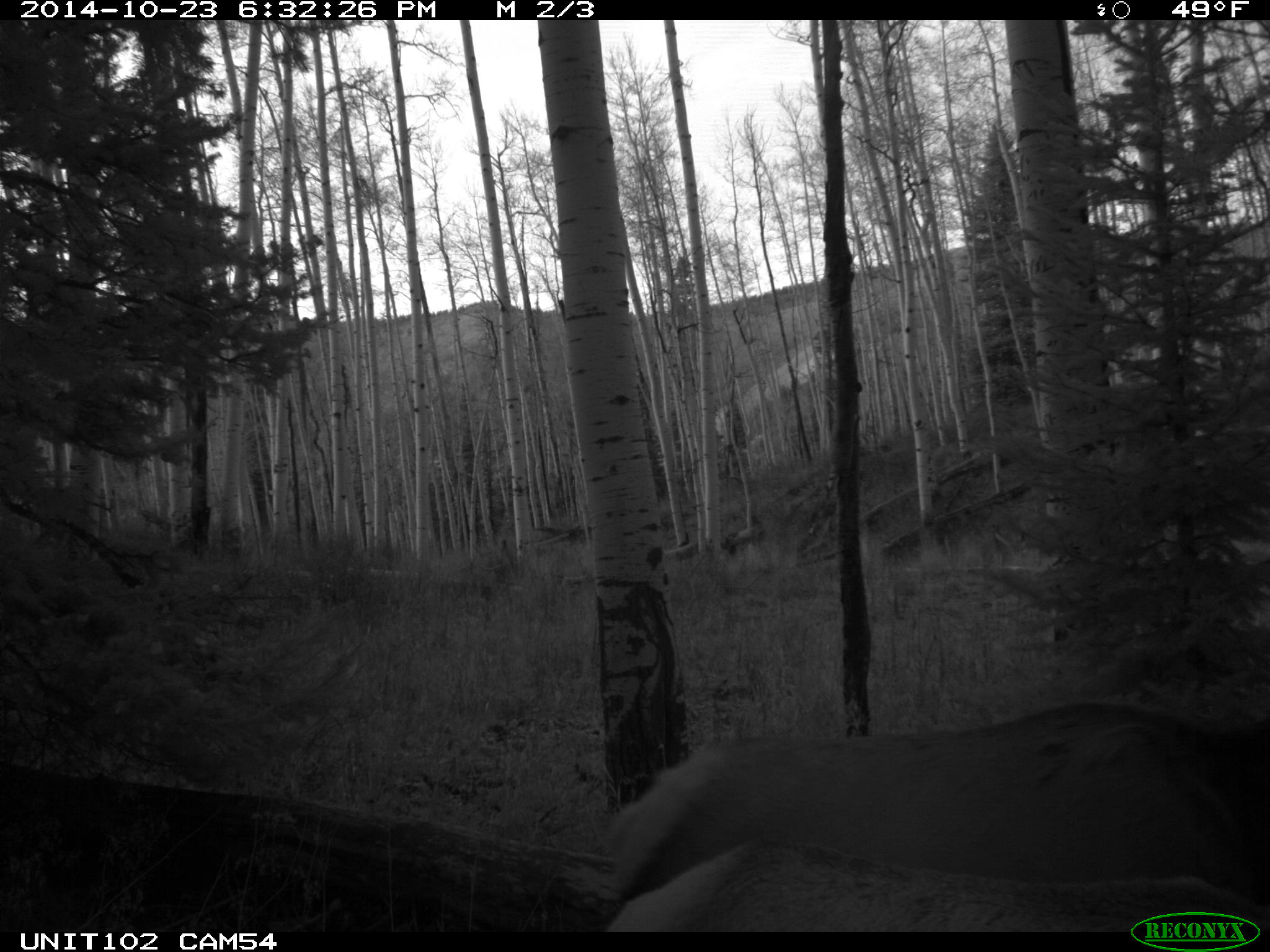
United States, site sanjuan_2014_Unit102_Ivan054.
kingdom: Animalia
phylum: Chordata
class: Mammalia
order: Artiodactyla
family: Cervidae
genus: Cervus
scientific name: Cervus elaphus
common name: red deer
Cervus elaphus (red deer).